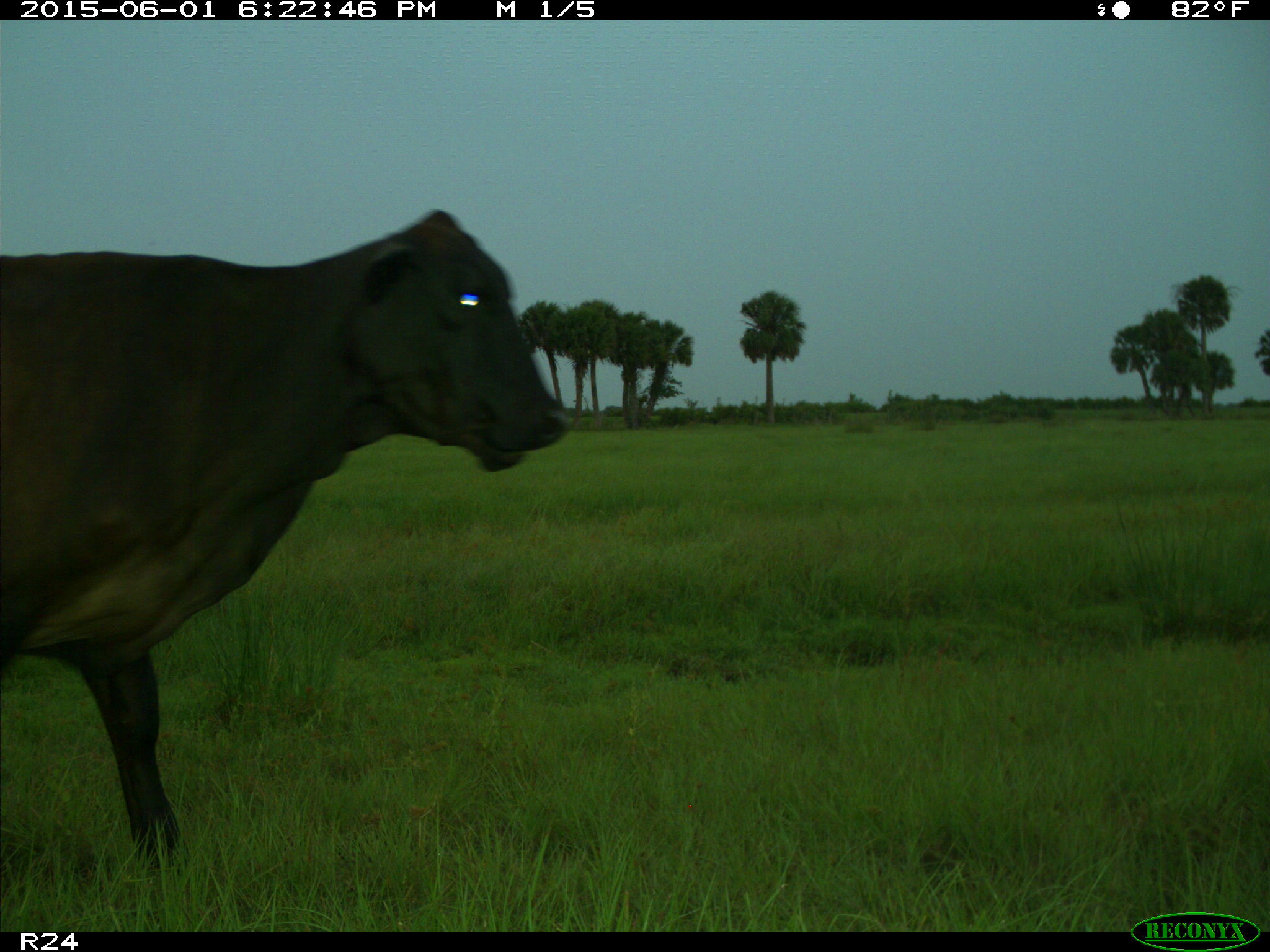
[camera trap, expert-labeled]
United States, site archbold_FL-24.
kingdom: Animalia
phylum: Chordata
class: Mammalia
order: Artiodactyla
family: Bovidae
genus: Bos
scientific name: Bos taurus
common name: domestic cow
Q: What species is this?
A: Bos taurus (domestic cow).